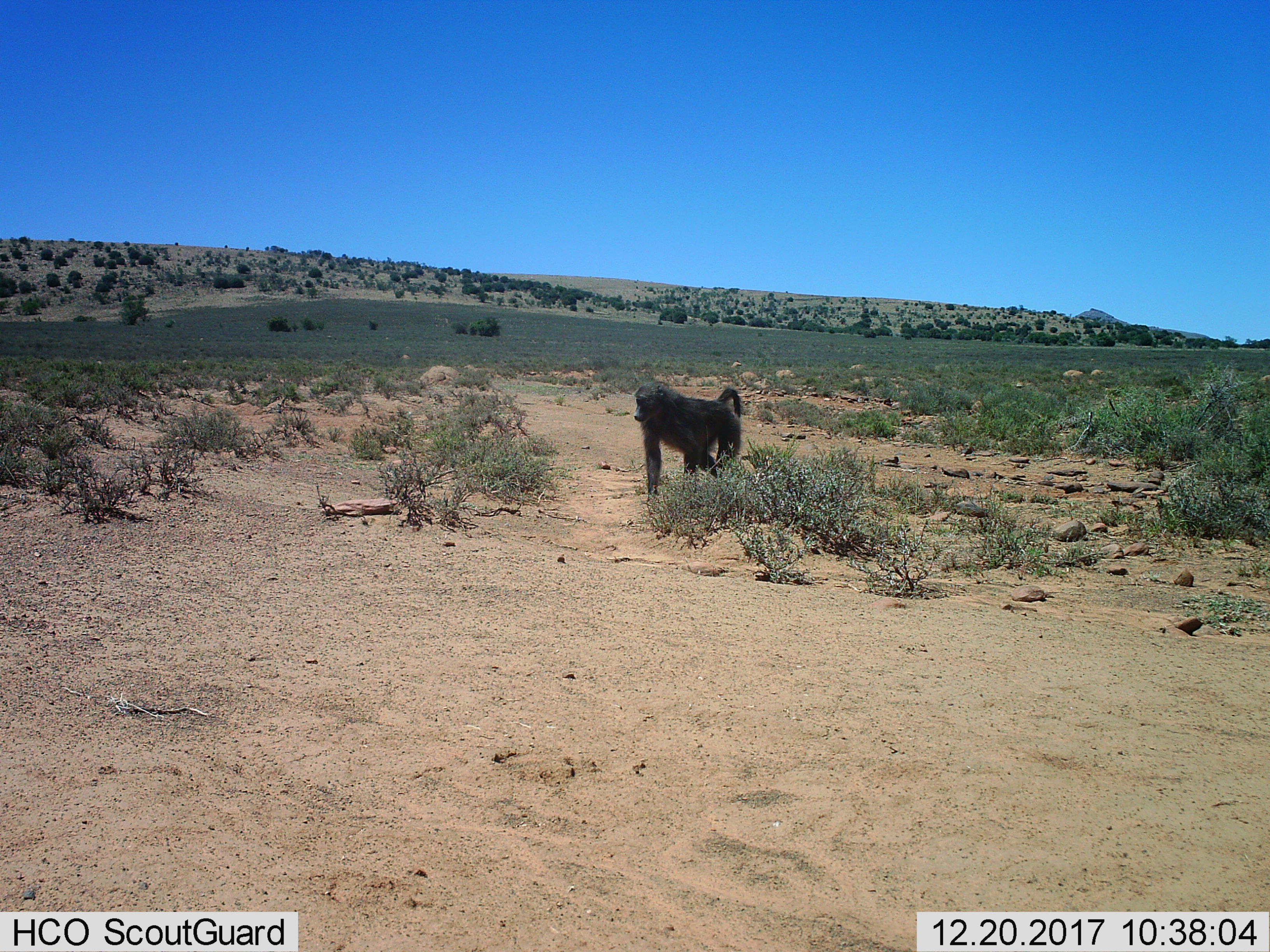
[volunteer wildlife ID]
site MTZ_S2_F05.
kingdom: Animalia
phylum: Chordata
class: Mammalia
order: Primates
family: Cercopithecidae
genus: Papio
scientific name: Papio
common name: baboon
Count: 1.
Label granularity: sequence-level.